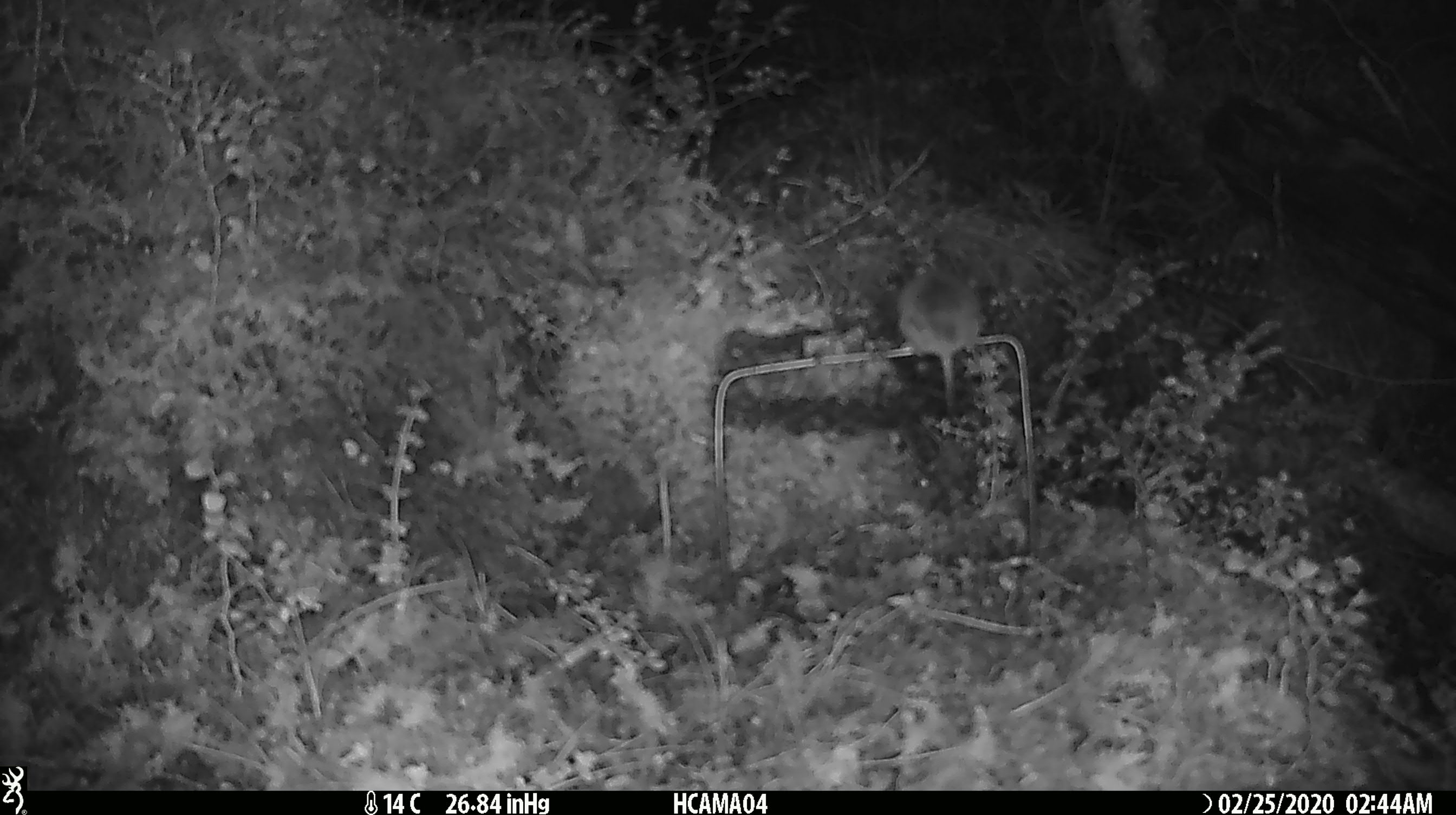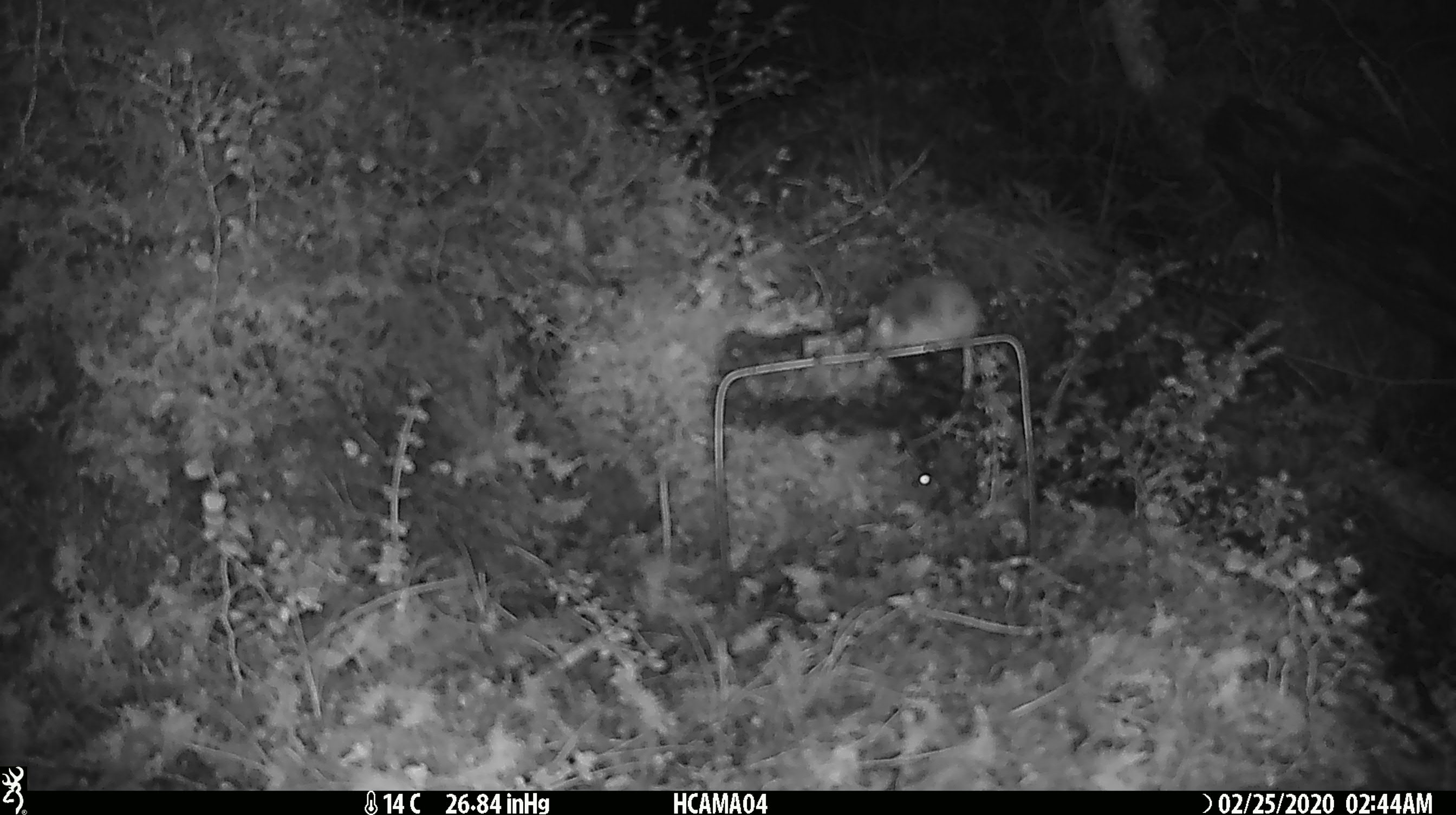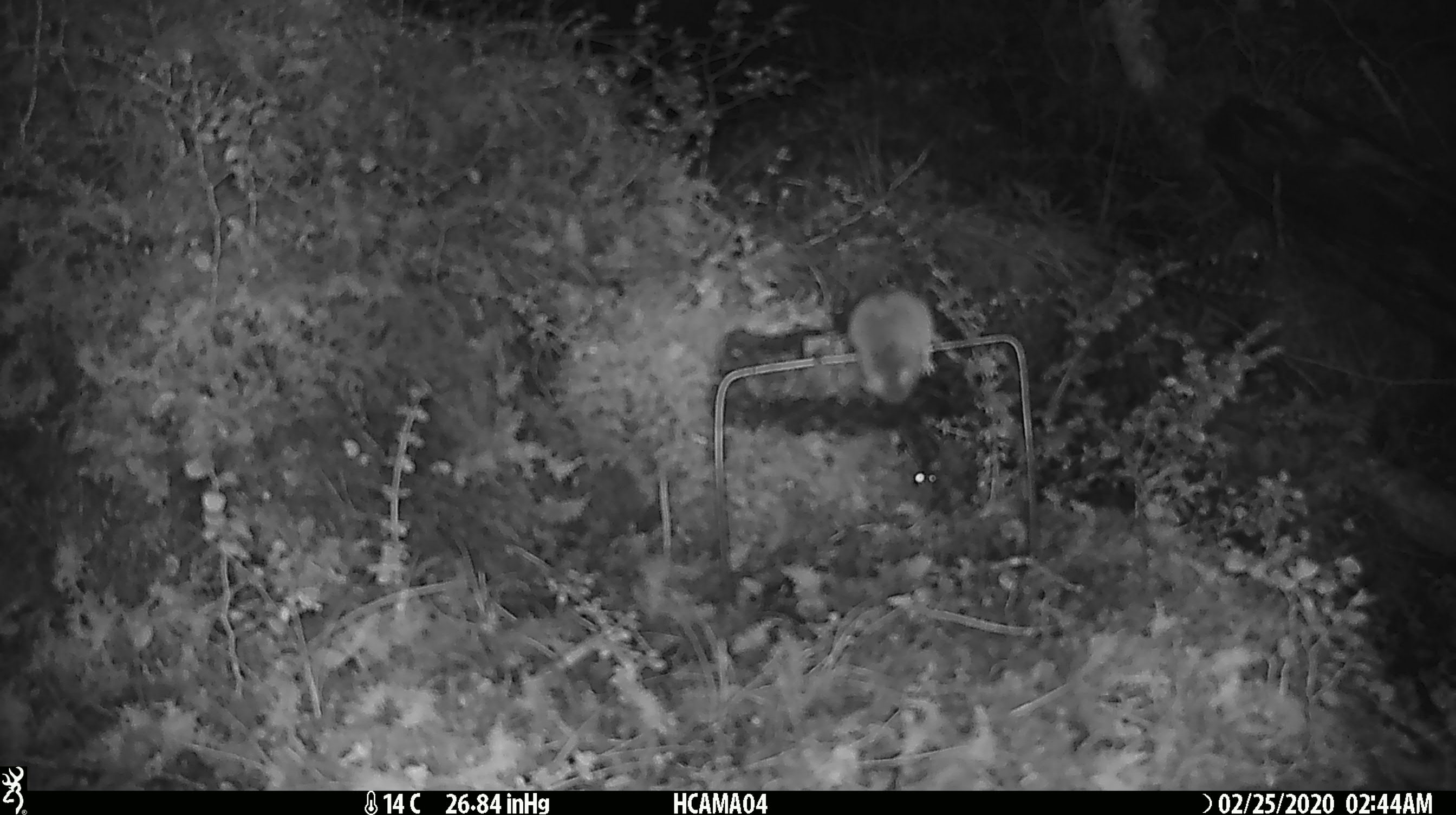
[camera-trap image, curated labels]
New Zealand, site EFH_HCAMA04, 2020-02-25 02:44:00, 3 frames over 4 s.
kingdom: Animalia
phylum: Chordata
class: Mammalia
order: Rodentia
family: Muridae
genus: Mus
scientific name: Mus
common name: mouse